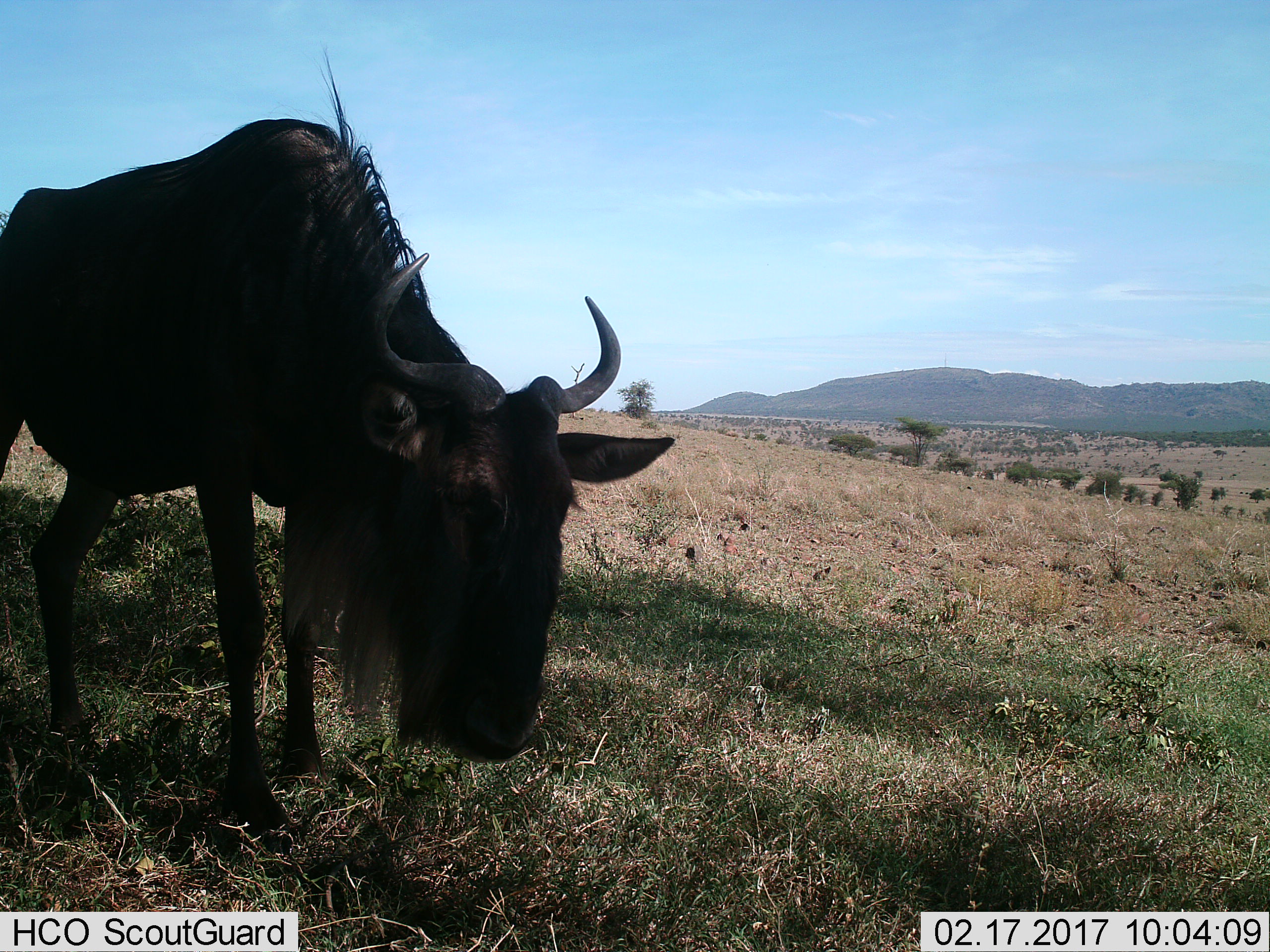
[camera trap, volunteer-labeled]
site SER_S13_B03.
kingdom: Animalia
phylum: Chordata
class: Mammalia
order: Artiodactyla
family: Bovidae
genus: Connochaetes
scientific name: Connochaetes taurinus taurinus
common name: blue wildebeest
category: wildebeestblue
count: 1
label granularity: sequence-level